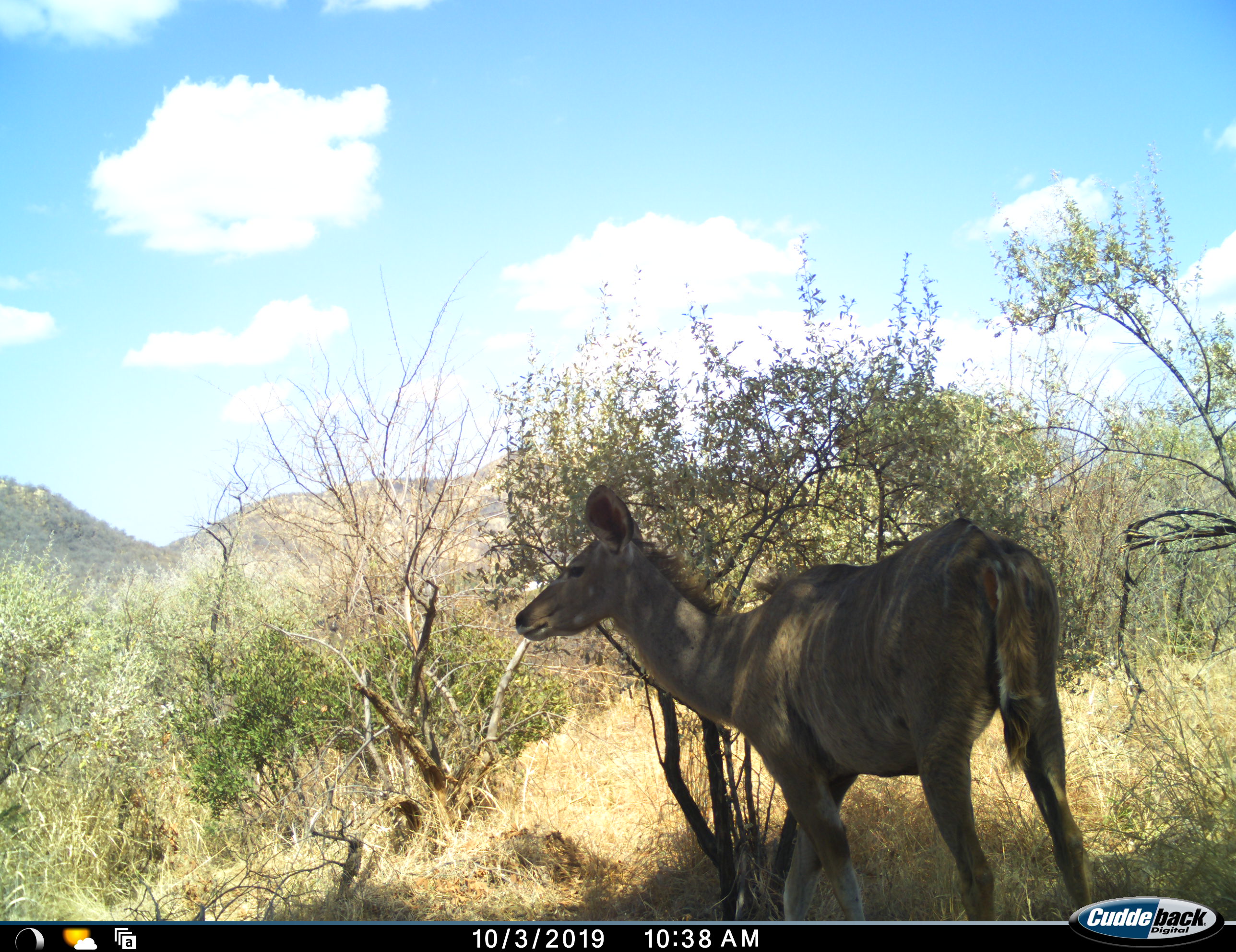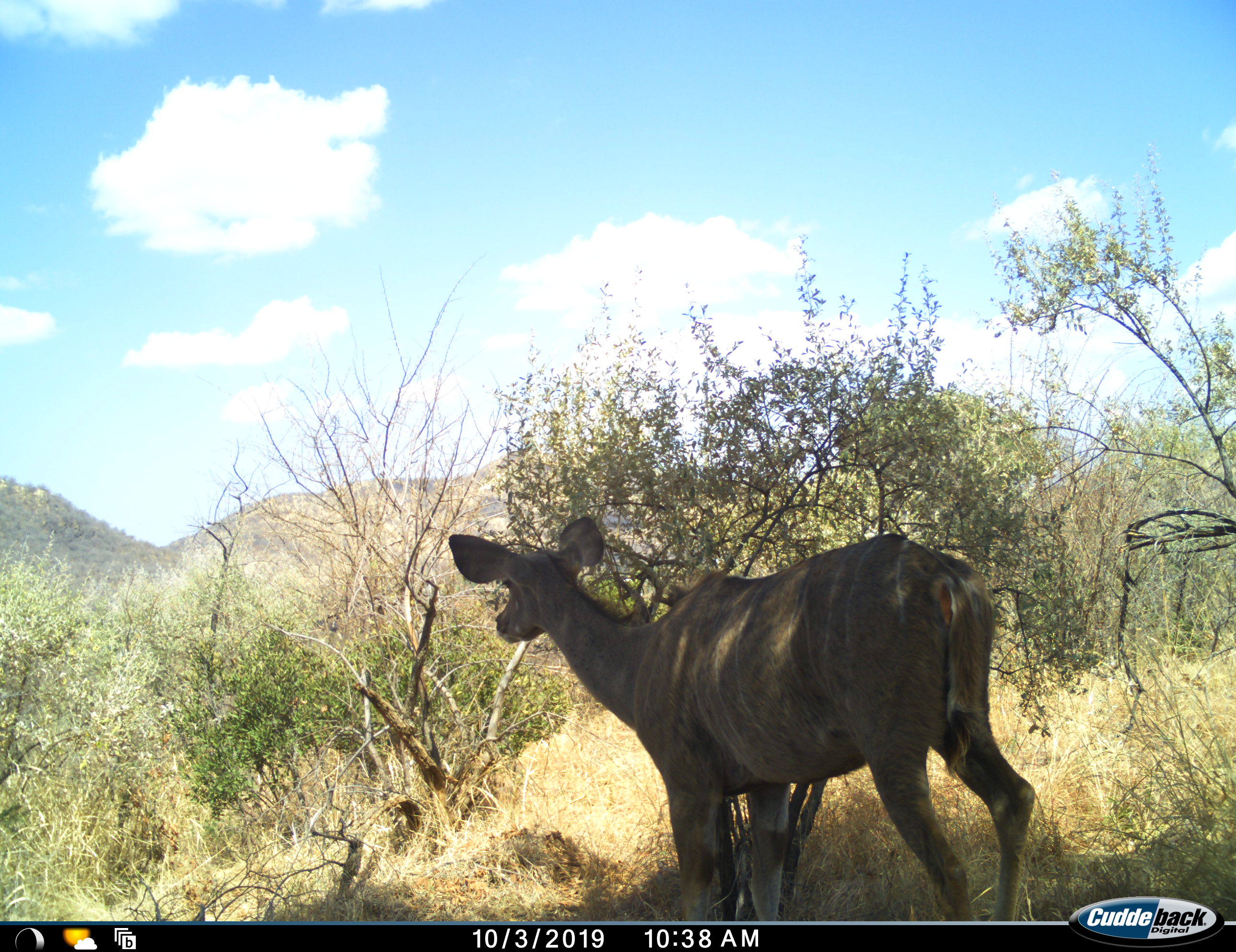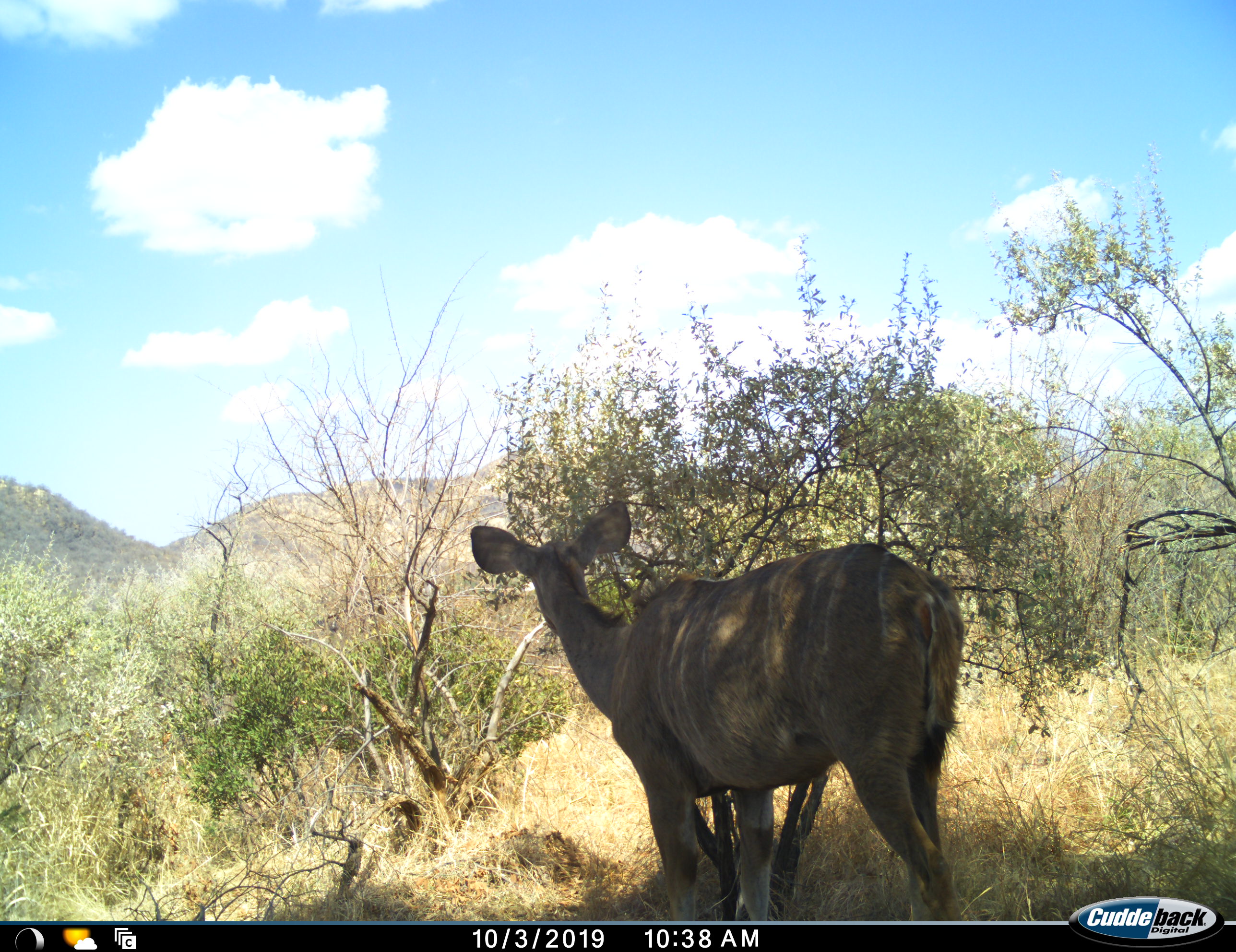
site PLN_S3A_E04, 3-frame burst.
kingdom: Animalia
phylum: Chordata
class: Mammalia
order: Artiodactyla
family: Bovidae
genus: Tragelaphus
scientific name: Tragelaphus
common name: kudu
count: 1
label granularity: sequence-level